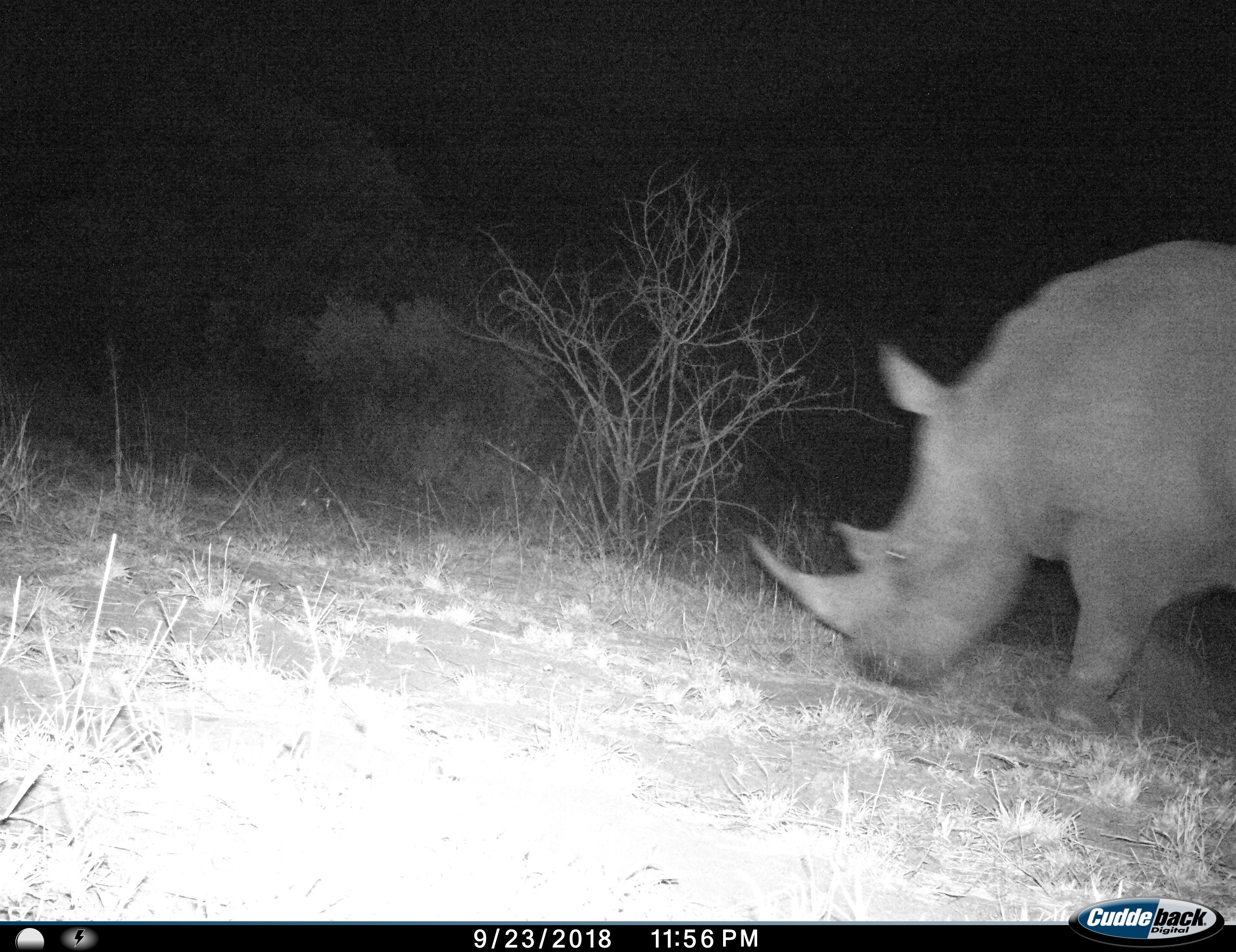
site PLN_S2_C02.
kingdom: Animalia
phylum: Chordata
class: Mammalia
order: Perissodactyla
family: Rhinocerotidae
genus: Ceratotherium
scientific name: Ceratotherium simum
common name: white rhinoceros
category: rhinoceroswhite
Rhinoceroswhite (white rhinoceros) (Ceratotherium simum), count 1. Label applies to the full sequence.